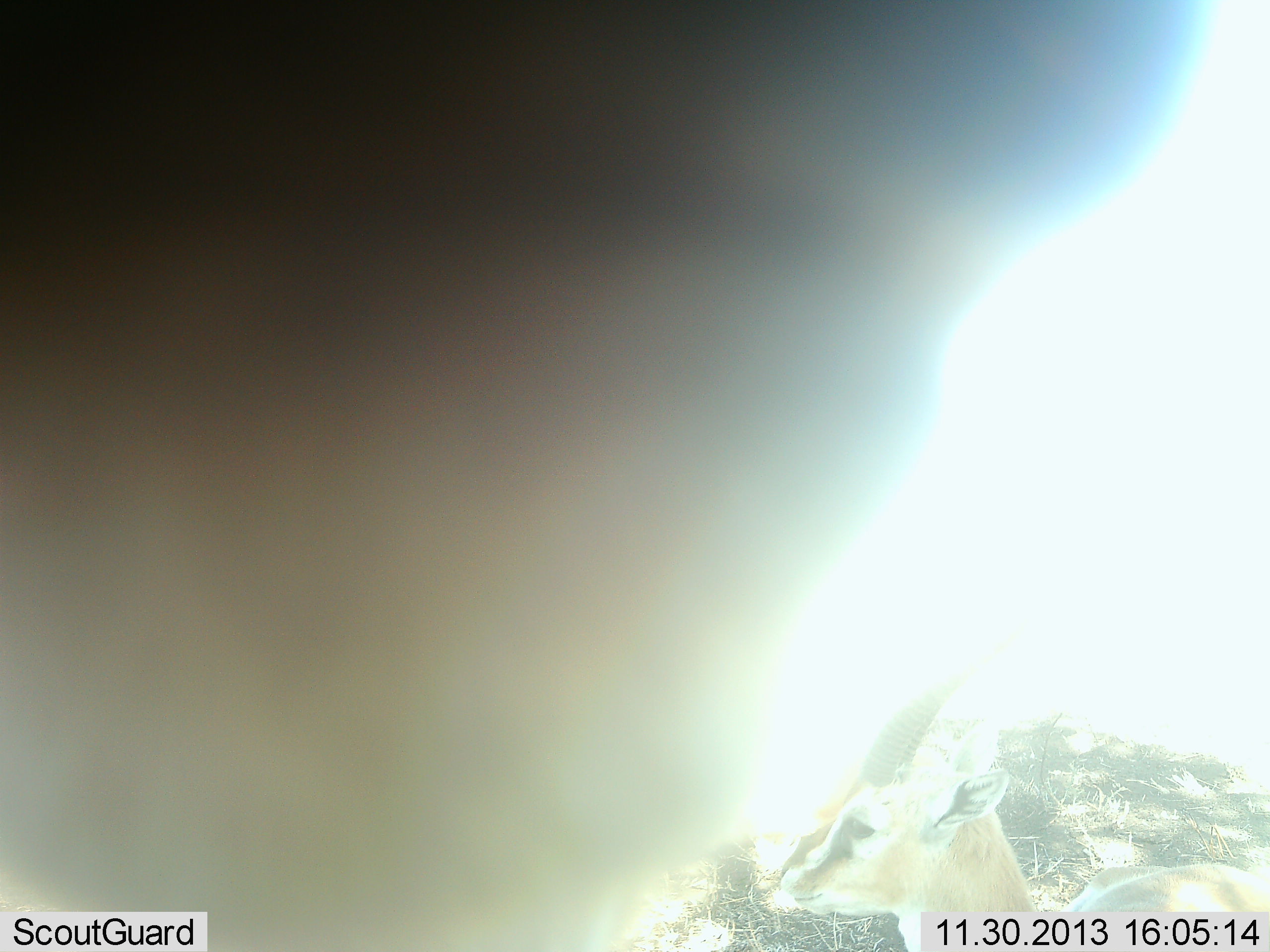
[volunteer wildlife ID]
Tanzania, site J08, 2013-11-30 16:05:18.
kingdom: Animalia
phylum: Chordata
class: Mammalia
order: Artiodactyla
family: Bovidae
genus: Eudorcas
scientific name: Eudorcas thomsonii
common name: thomson's gazelle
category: gazellethomsons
Gazellethomsons (thomson's gazelle) (Eudorcas thomsonii), count 2. Behavior (volunteer vote fractions): standing 90%, resting 30%, moving 0%, interacting 0%. Young present (vote fraction): 0%. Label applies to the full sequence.